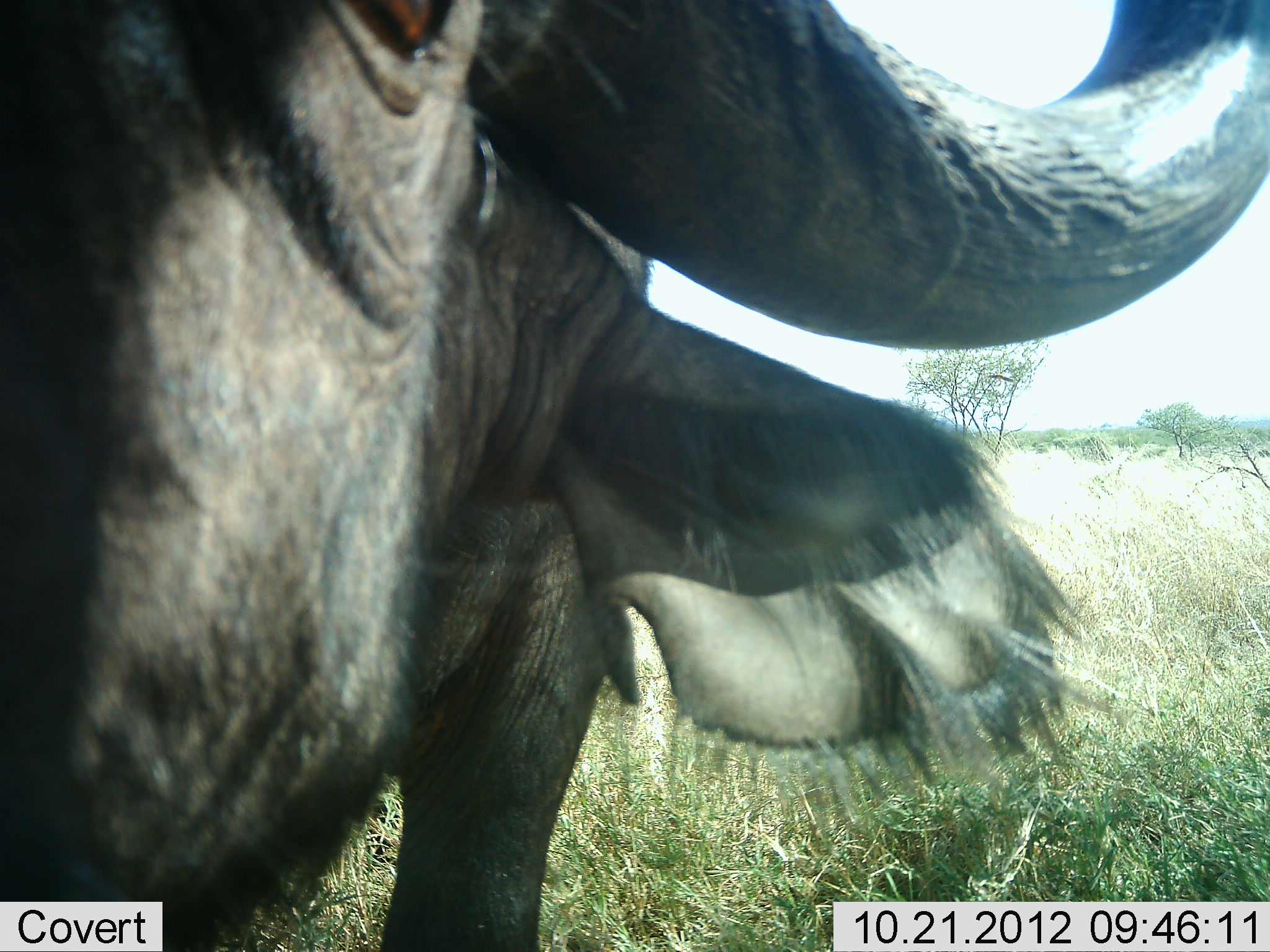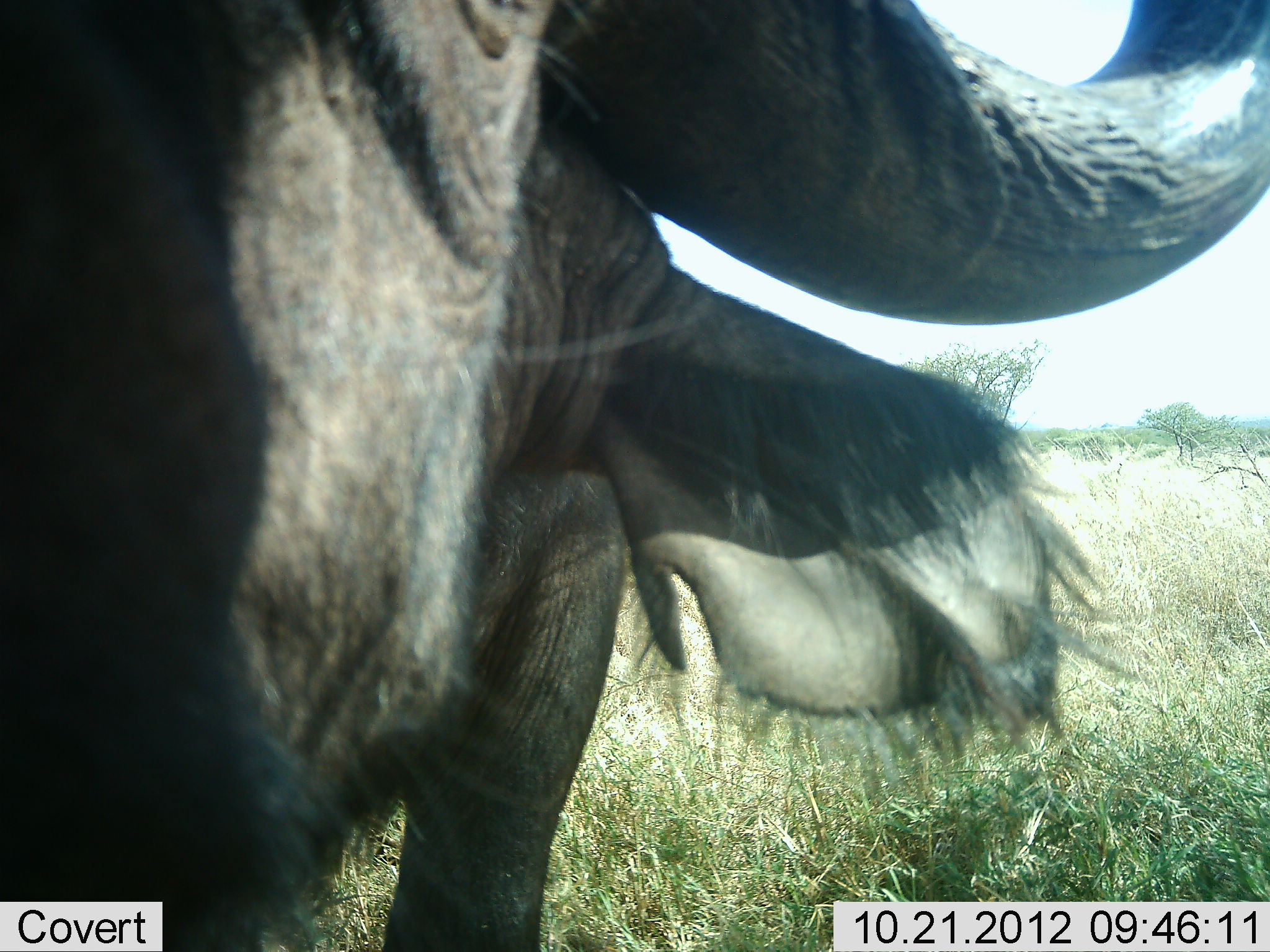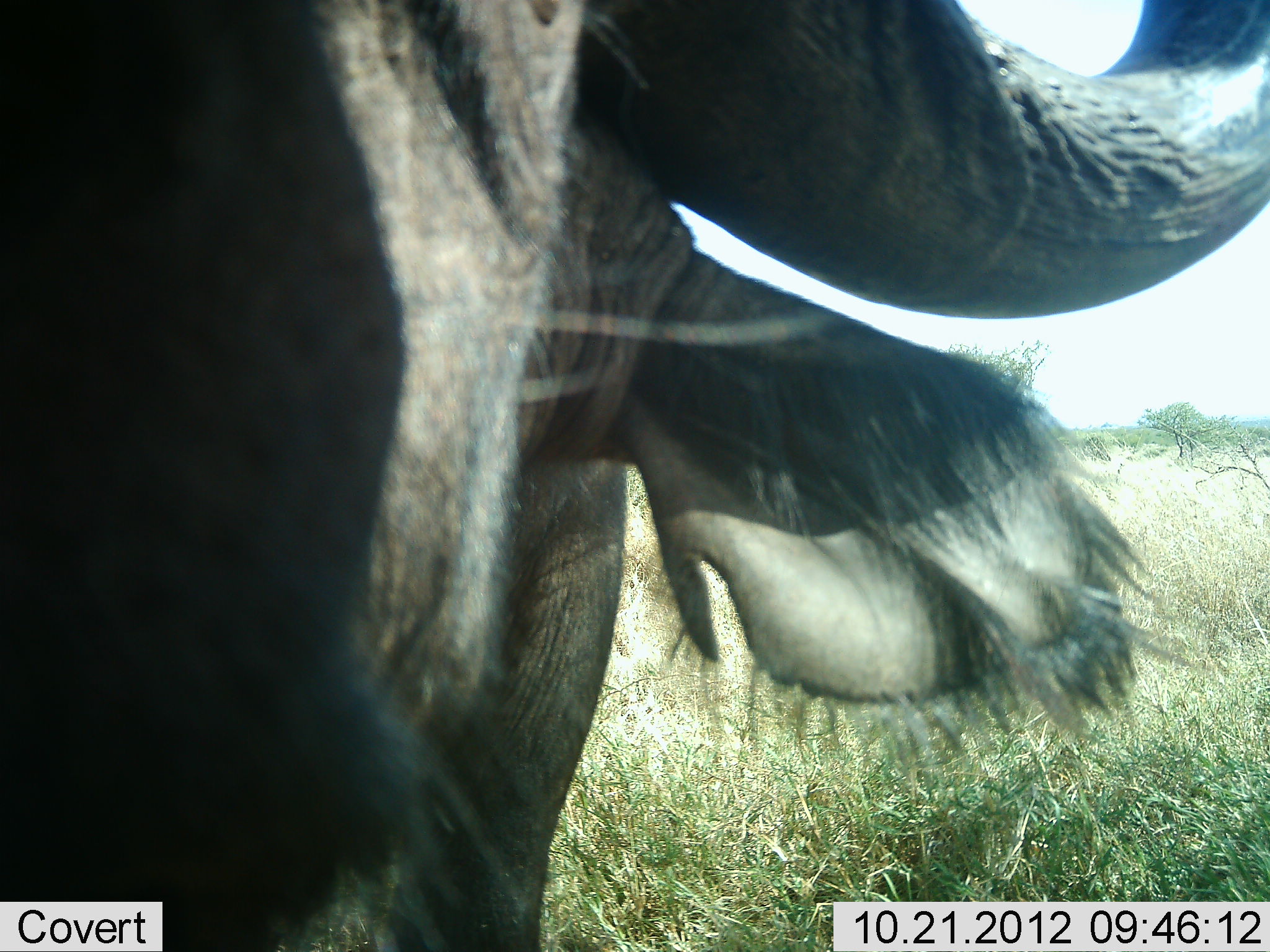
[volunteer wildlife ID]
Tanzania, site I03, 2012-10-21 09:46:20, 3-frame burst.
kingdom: Animalia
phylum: Chordata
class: Mammalia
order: Artiodactyla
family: Bovidae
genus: Syncerus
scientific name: Syncerus caffer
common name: cape buffalo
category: buffalo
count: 1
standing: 80%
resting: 0%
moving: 0%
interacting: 10%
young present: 0%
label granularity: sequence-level